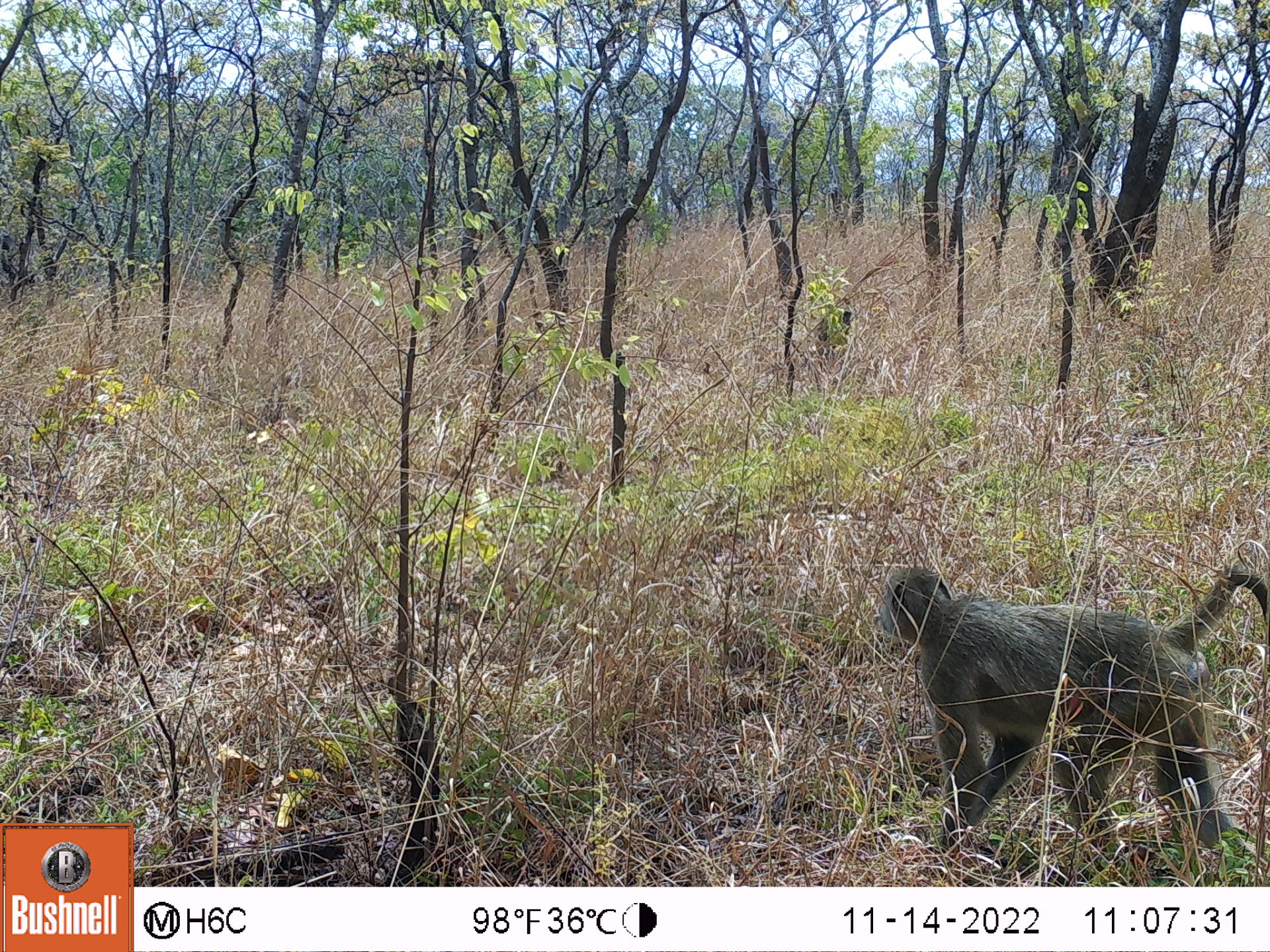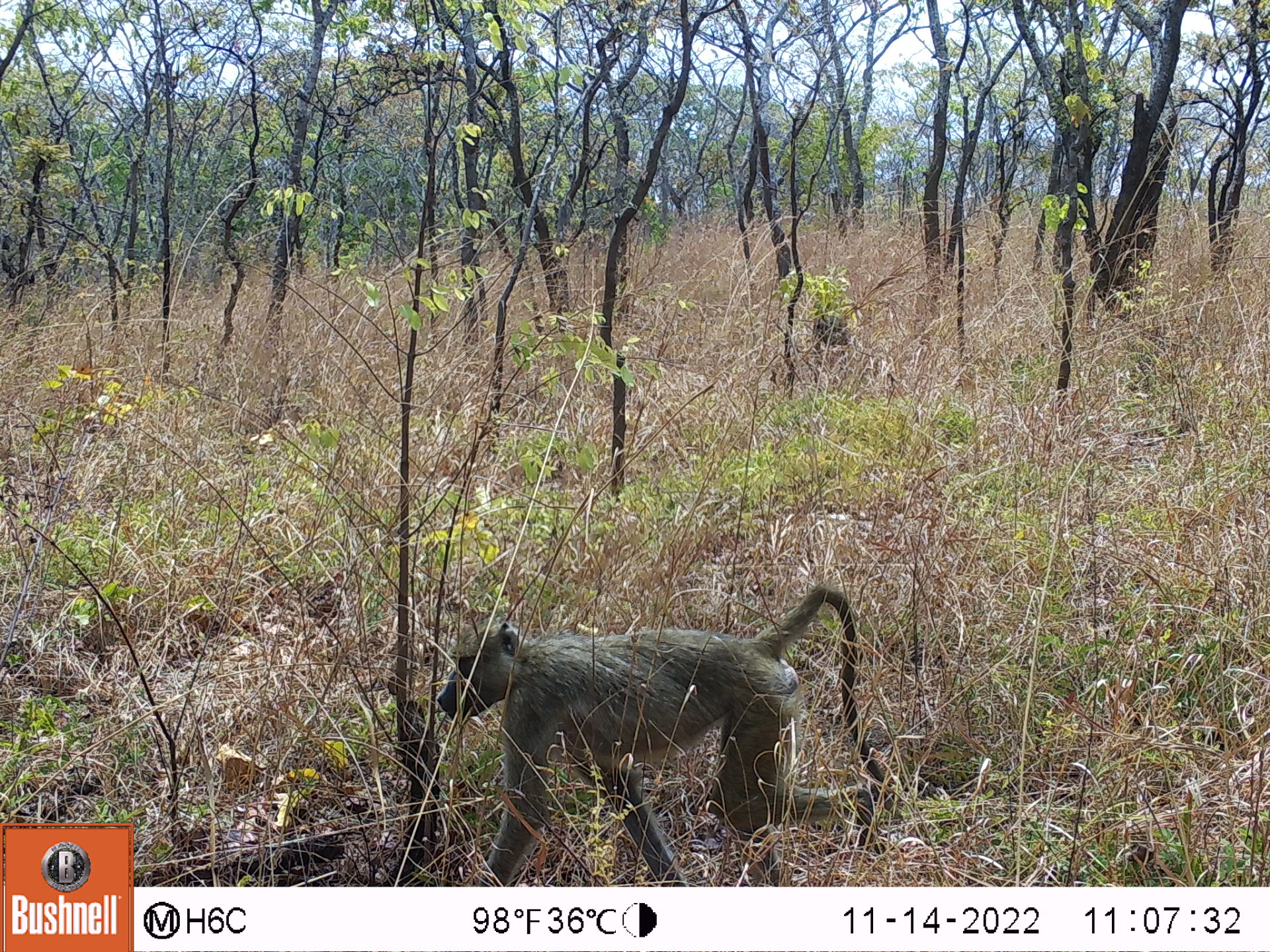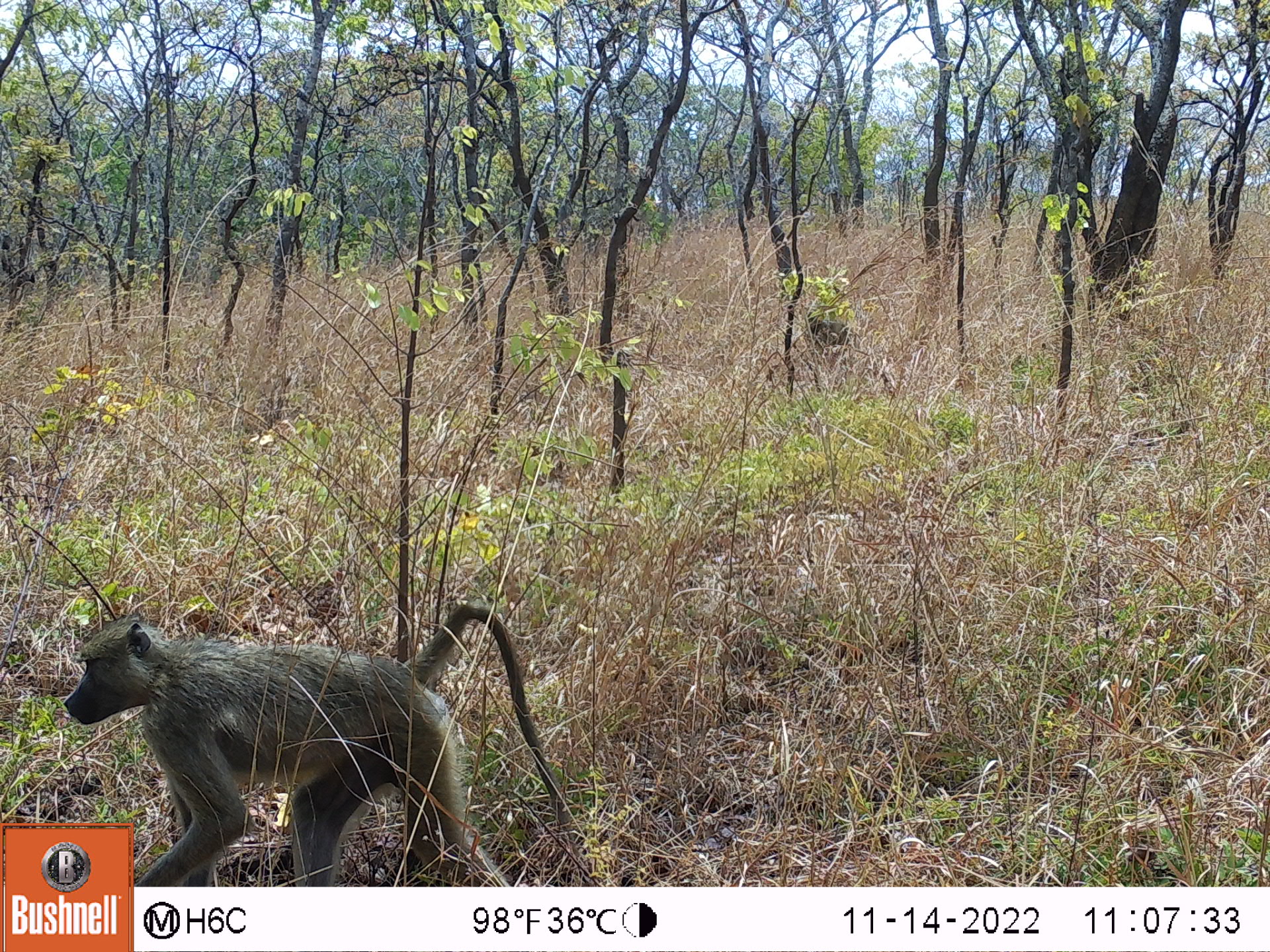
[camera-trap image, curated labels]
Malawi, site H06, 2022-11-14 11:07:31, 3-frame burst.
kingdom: Animalia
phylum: Chordata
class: Mammalia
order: Primates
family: Cercopithecidae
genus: Papio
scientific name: Papio cynocephalus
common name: yellow baboon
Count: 2.